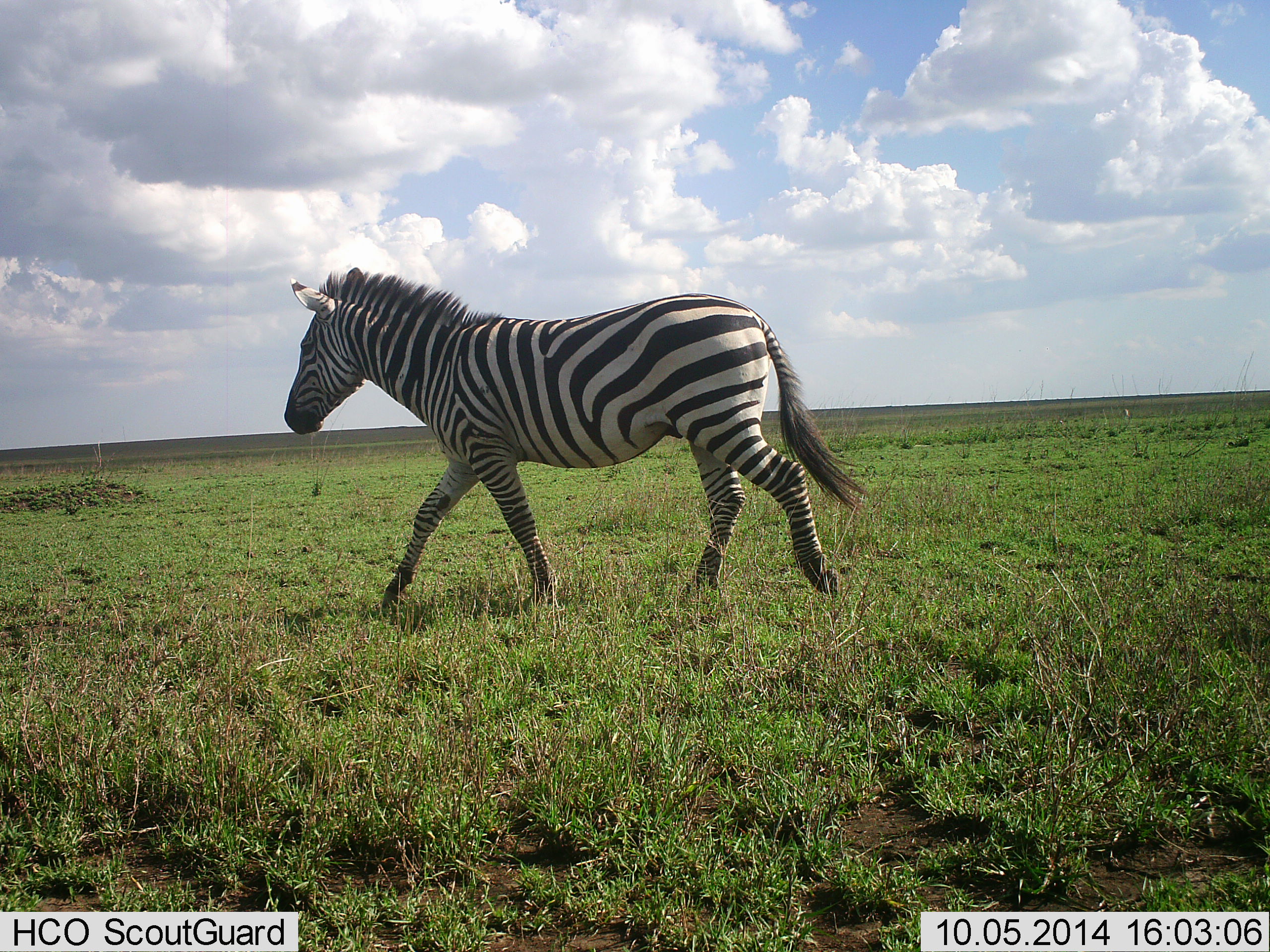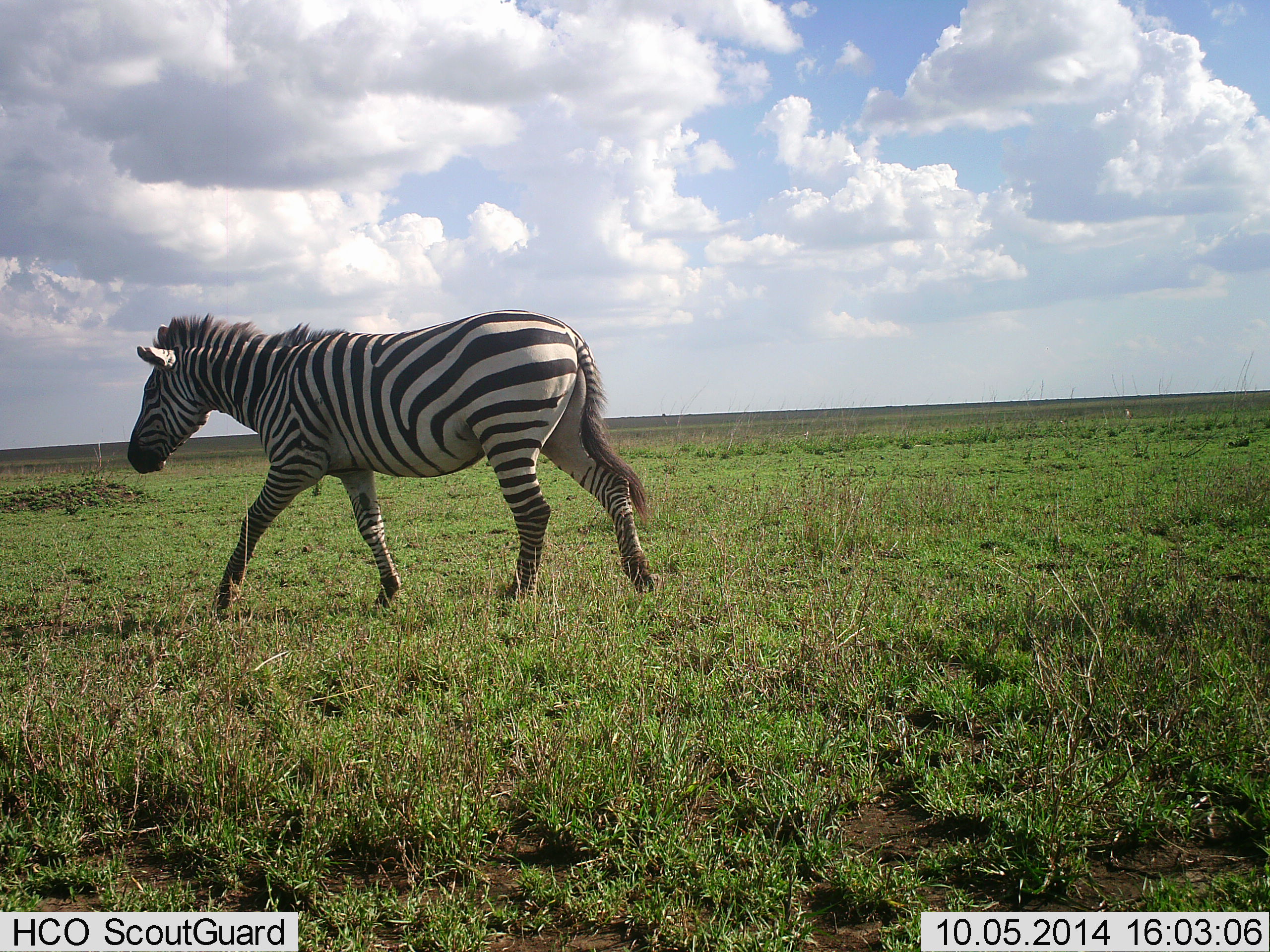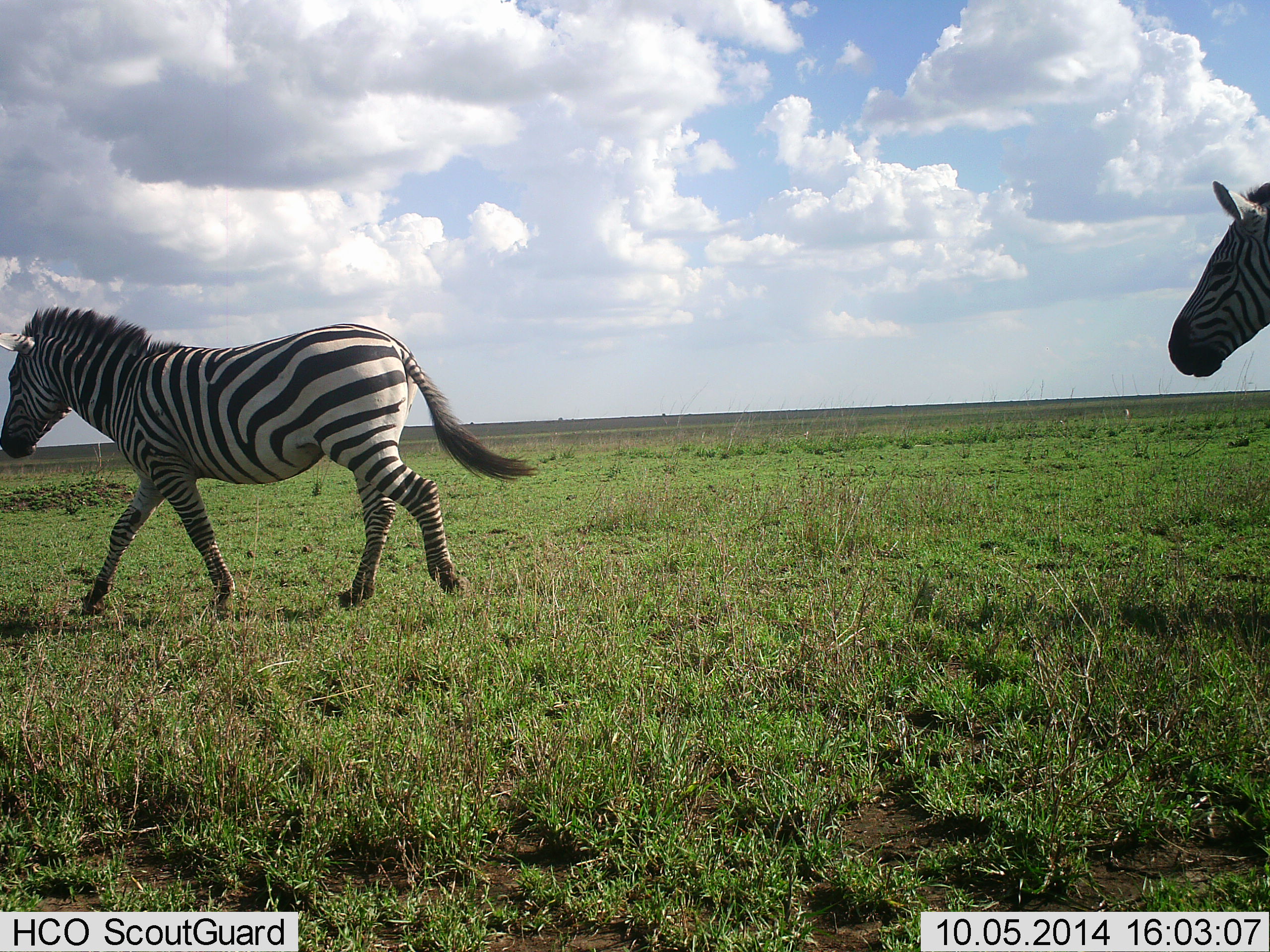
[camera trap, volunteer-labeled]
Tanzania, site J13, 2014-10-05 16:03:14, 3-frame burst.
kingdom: Animalia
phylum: Chordata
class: Mammalia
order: Perissodactyla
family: Equidae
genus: Equus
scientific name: Equus quagga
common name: plains zebra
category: zebra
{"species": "zebra (plains zebra) (Equus quagga)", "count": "2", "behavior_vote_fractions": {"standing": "10%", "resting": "0%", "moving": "90%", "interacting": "0%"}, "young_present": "0%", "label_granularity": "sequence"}